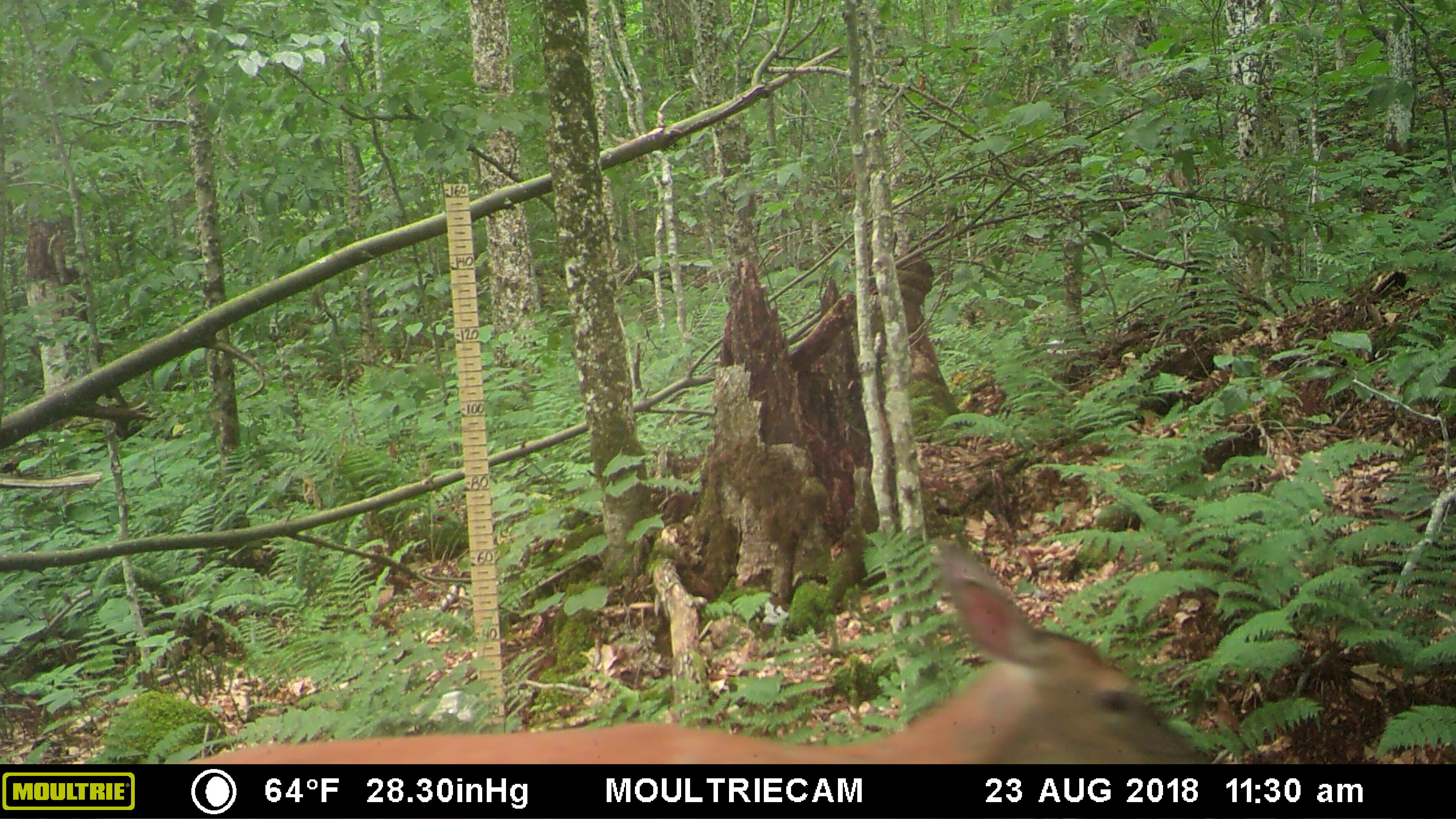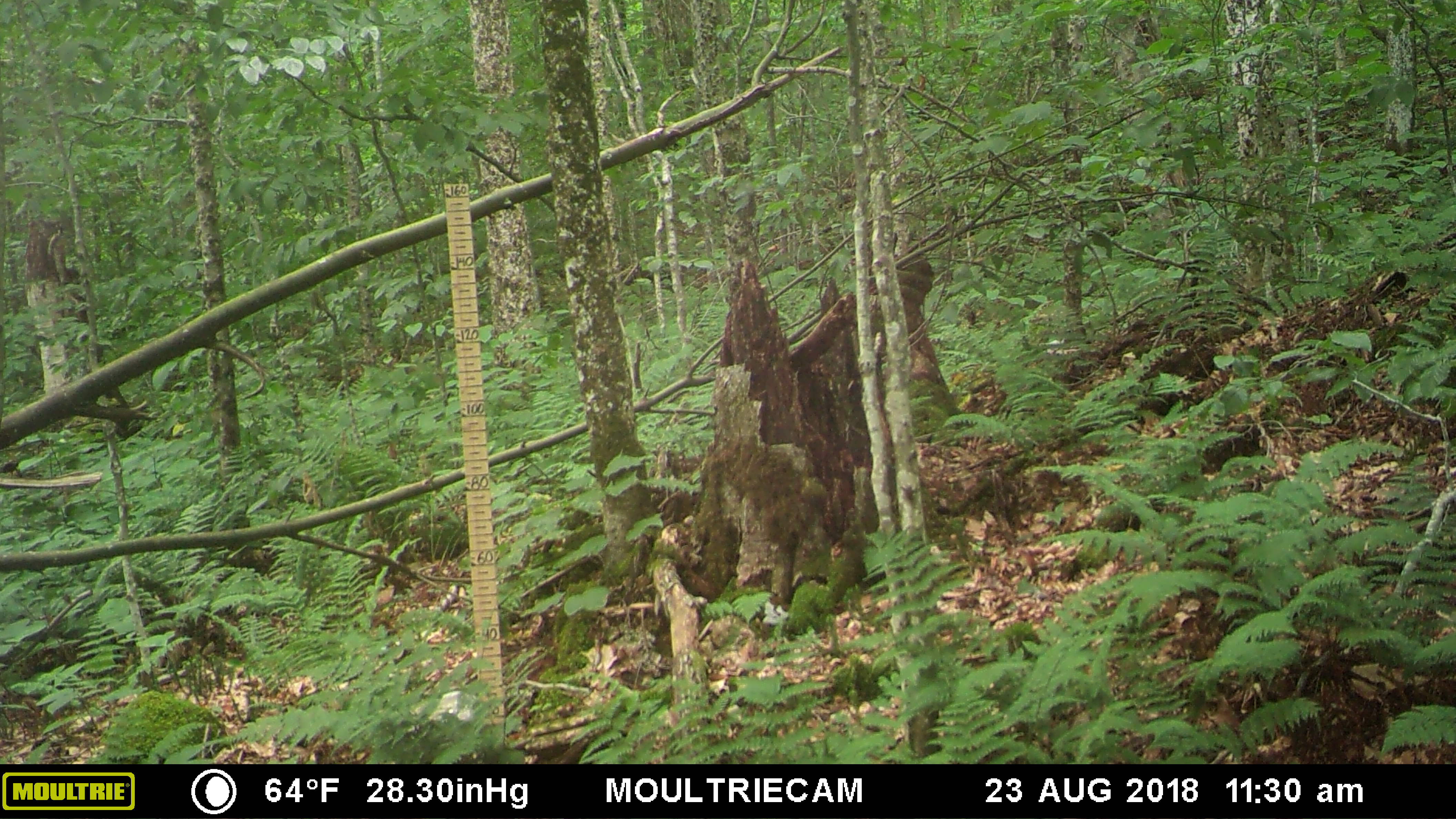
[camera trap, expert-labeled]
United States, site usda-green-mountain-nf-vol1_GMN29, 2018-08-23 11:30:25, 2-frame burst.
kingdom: Animalia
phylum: Chordata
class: Mammalia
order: Artiodactyla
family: Cervidae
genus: Odocoileus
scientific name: Odocoileus virginianus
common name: white-tailed deer